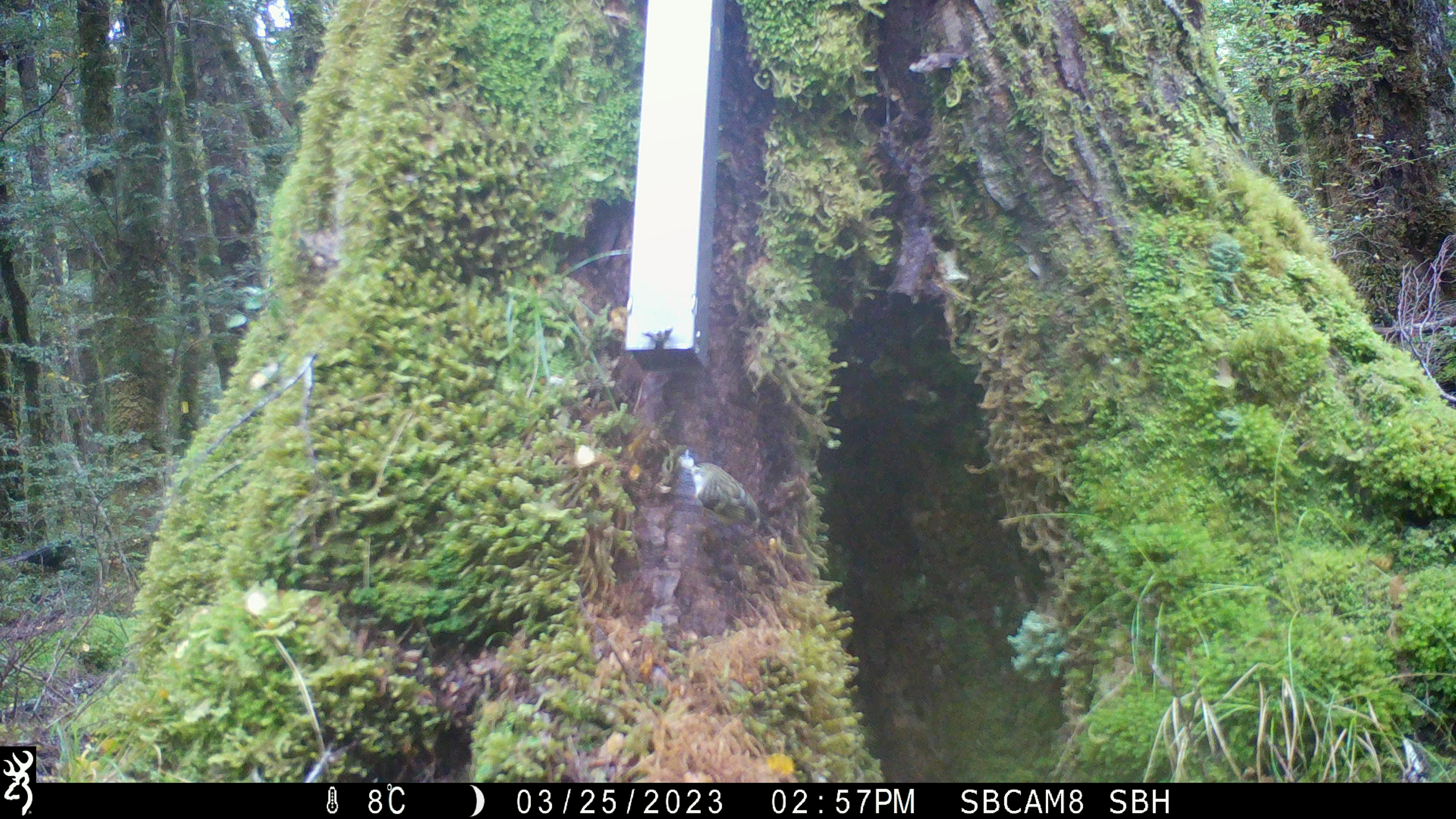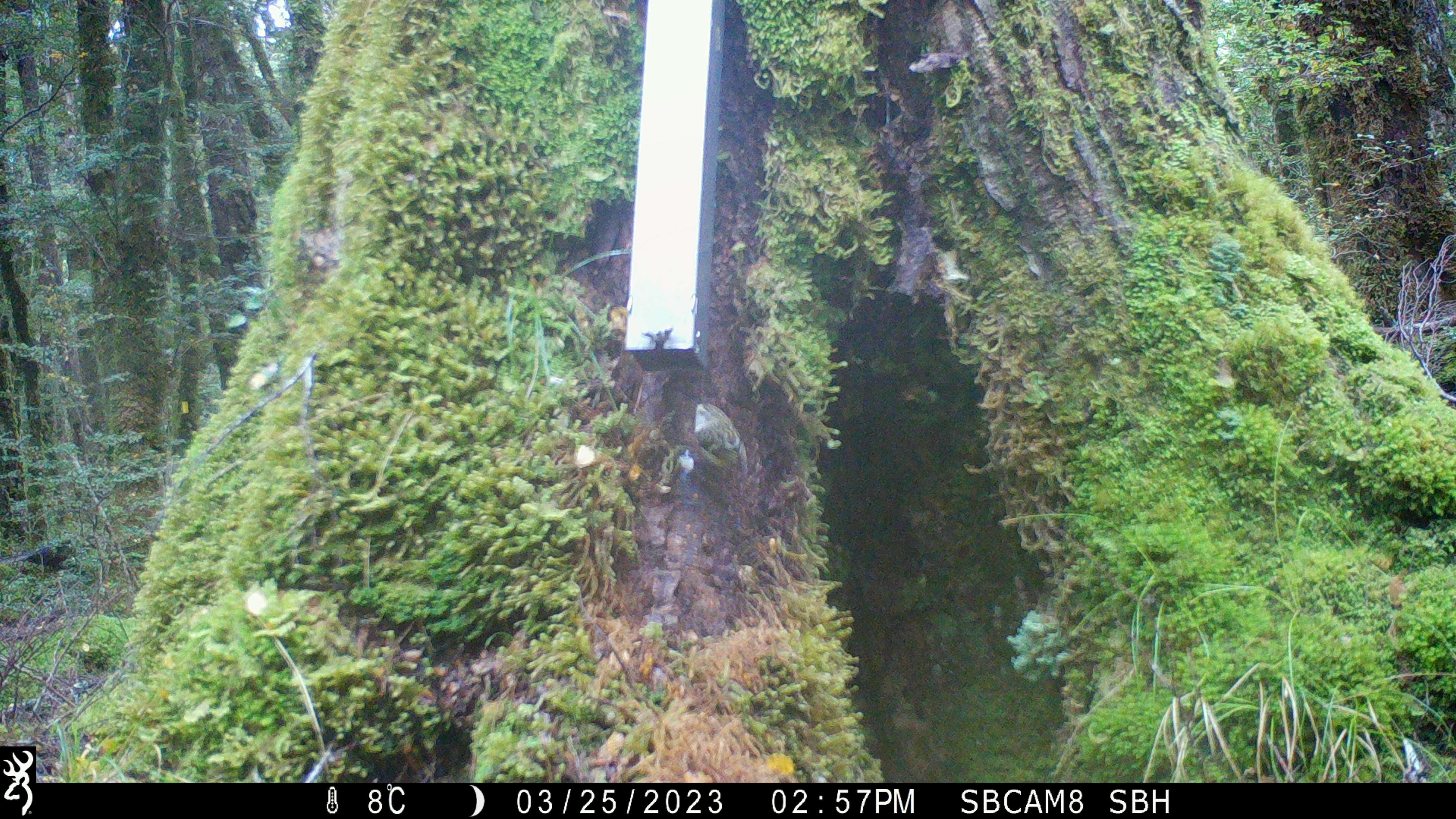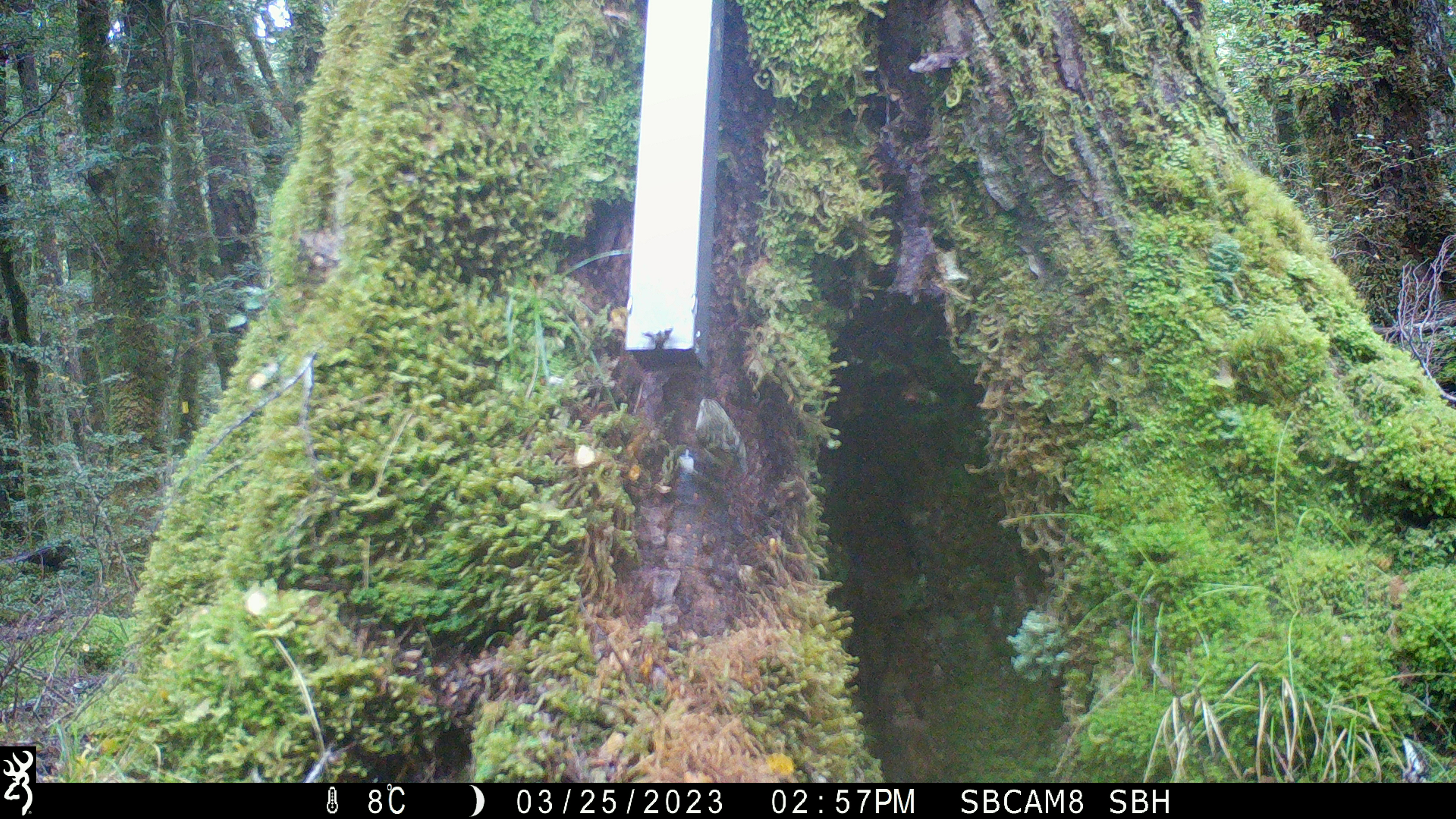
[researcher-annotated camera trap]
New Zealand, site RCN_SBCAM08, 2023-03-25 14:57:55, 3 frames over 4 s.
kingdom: Animalia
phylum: Chordata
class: Aves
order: Passeriformes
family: Acanthisittidae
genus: Acanthisitta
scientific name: Acanthisitta chloris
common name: rifleman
Rifleman (Acanthisitta chloris).